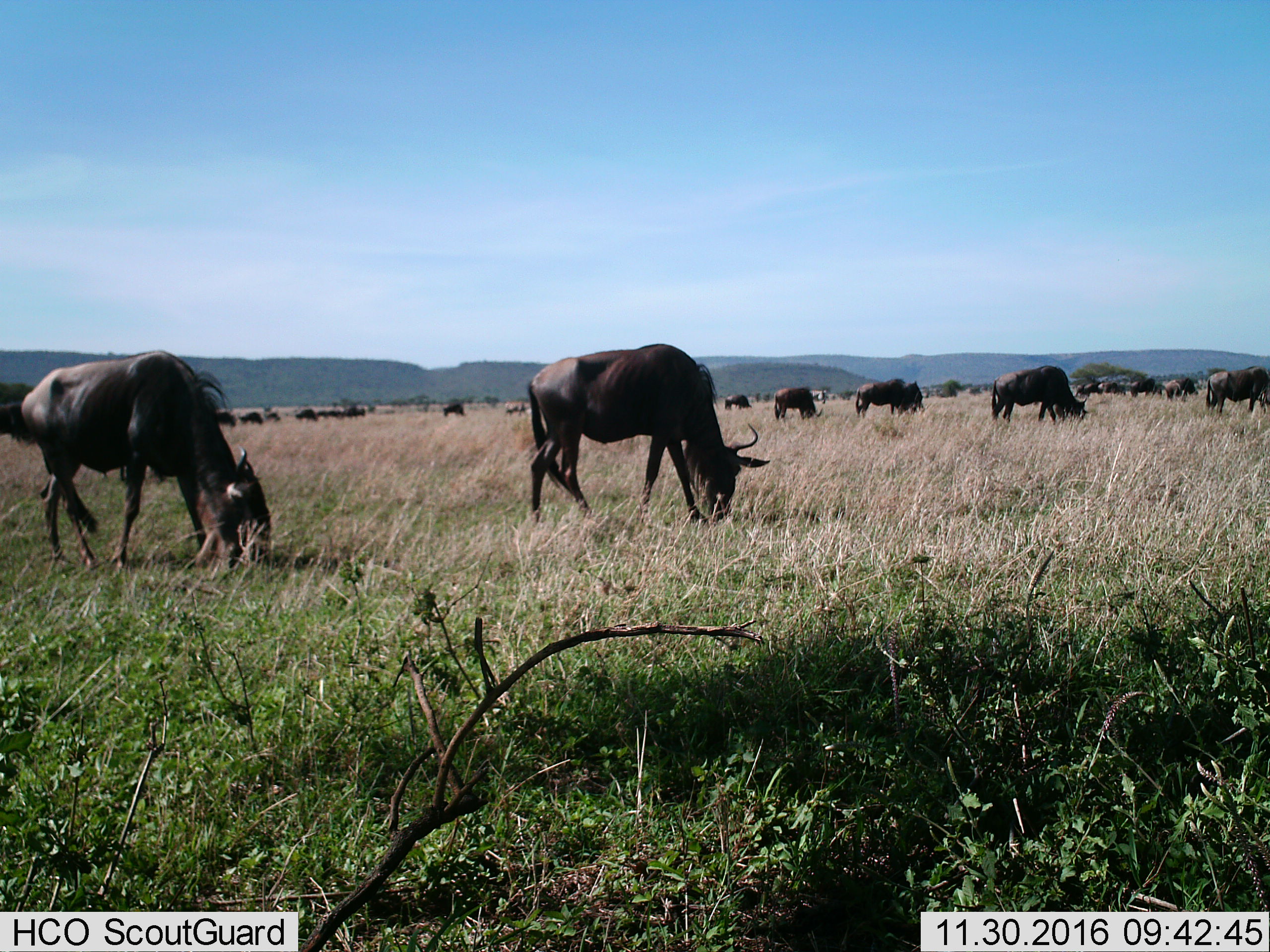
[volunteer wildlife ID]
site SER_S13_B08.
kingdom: Animalia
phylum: Chordata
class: Mammalia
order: Artiodactyla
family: Bovidae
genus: Connochaetes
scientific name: Connochaetes taurinus taurinus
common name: blue wildebeest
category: wildebeestblue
Wildebeestblue (blue wildebeest) (Connochaetes taurinus taurinus), count 11-50. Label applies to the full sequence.